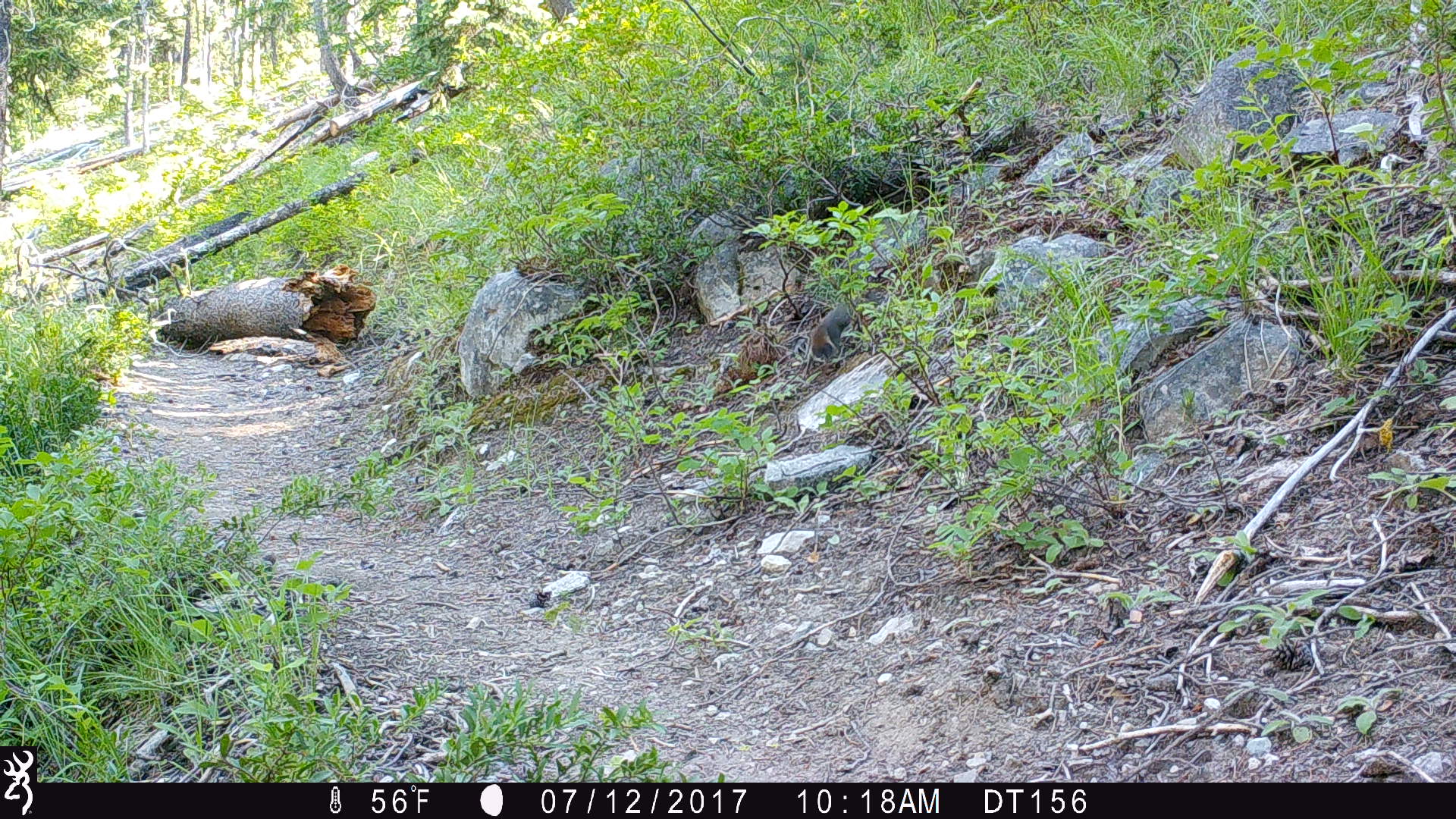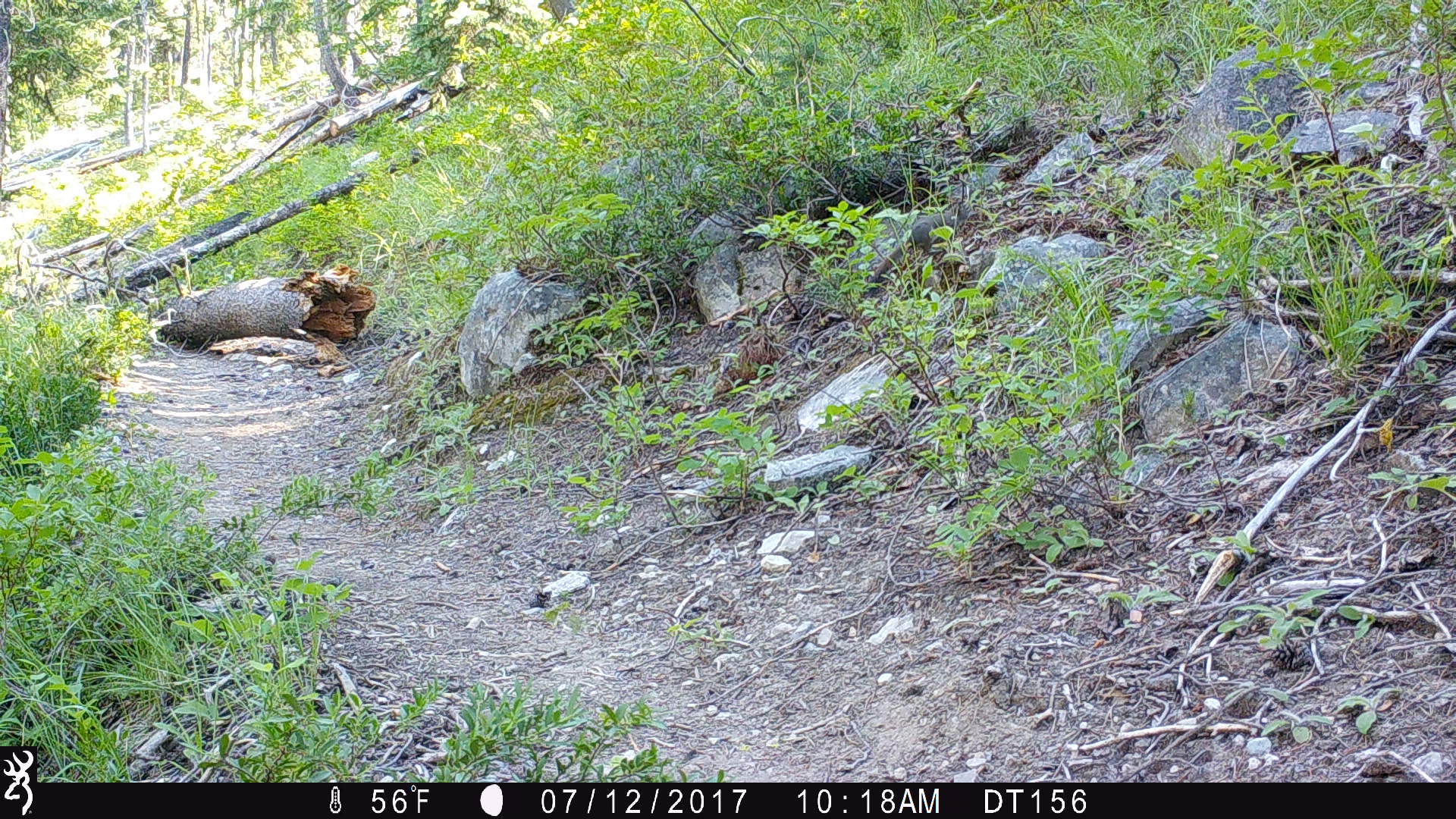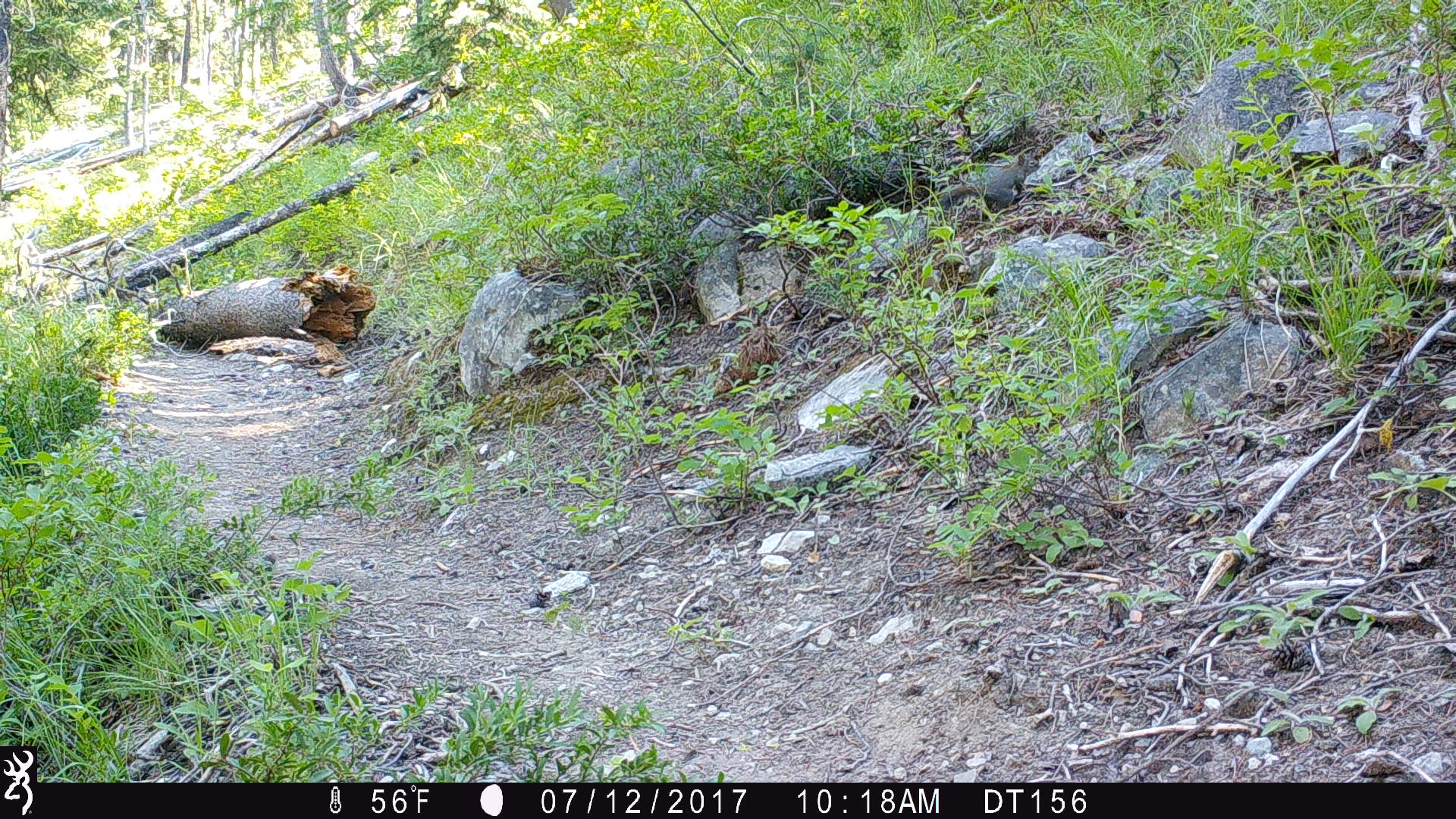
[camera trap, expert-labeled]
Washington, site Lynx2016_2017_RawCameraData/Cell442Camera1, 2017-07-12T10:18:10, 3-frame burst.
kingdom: Animalia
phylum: Chordata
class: Mammalia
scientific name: Mammalia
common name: small mammal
Small mammal (Mammalia). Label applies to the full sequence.